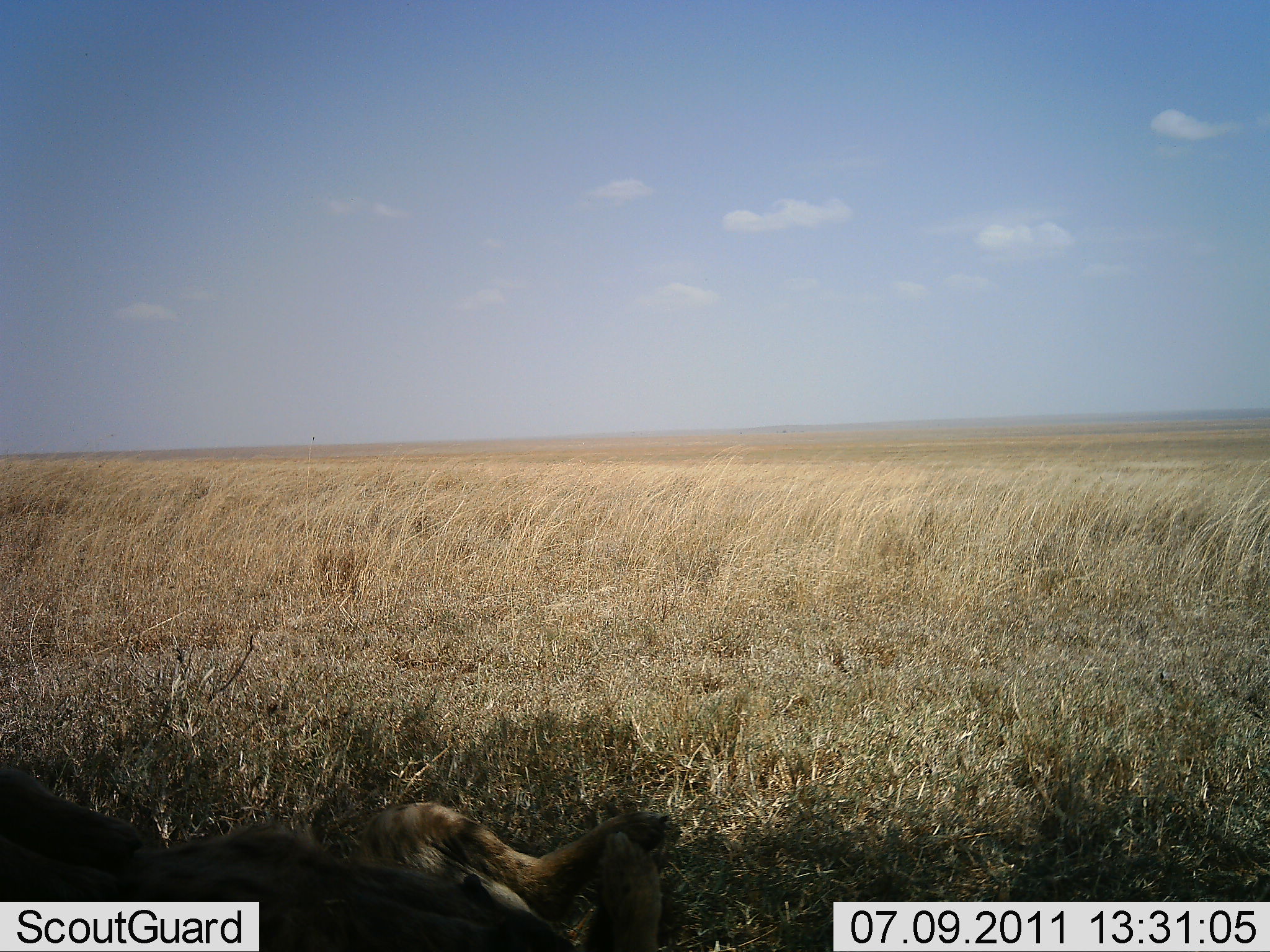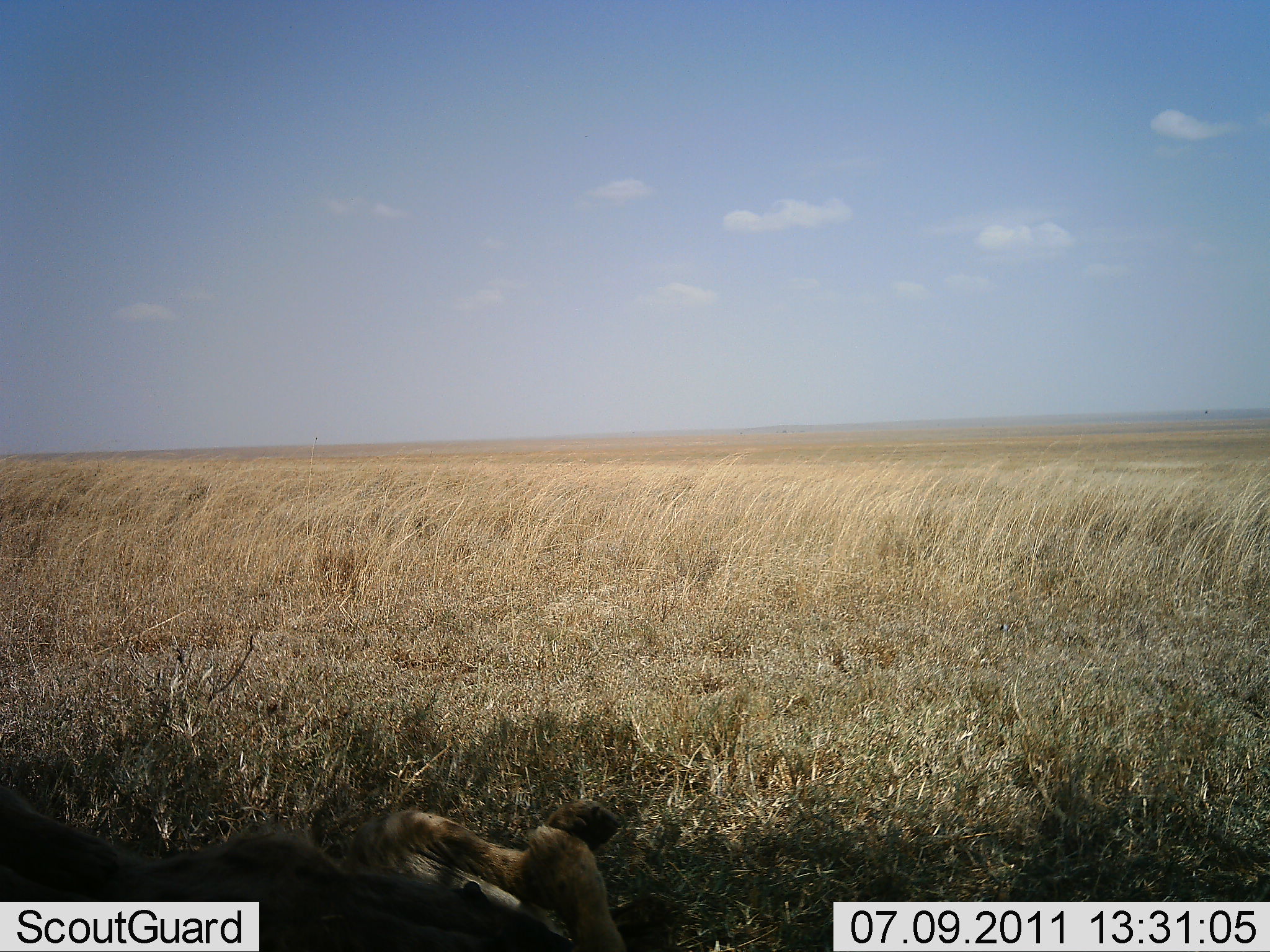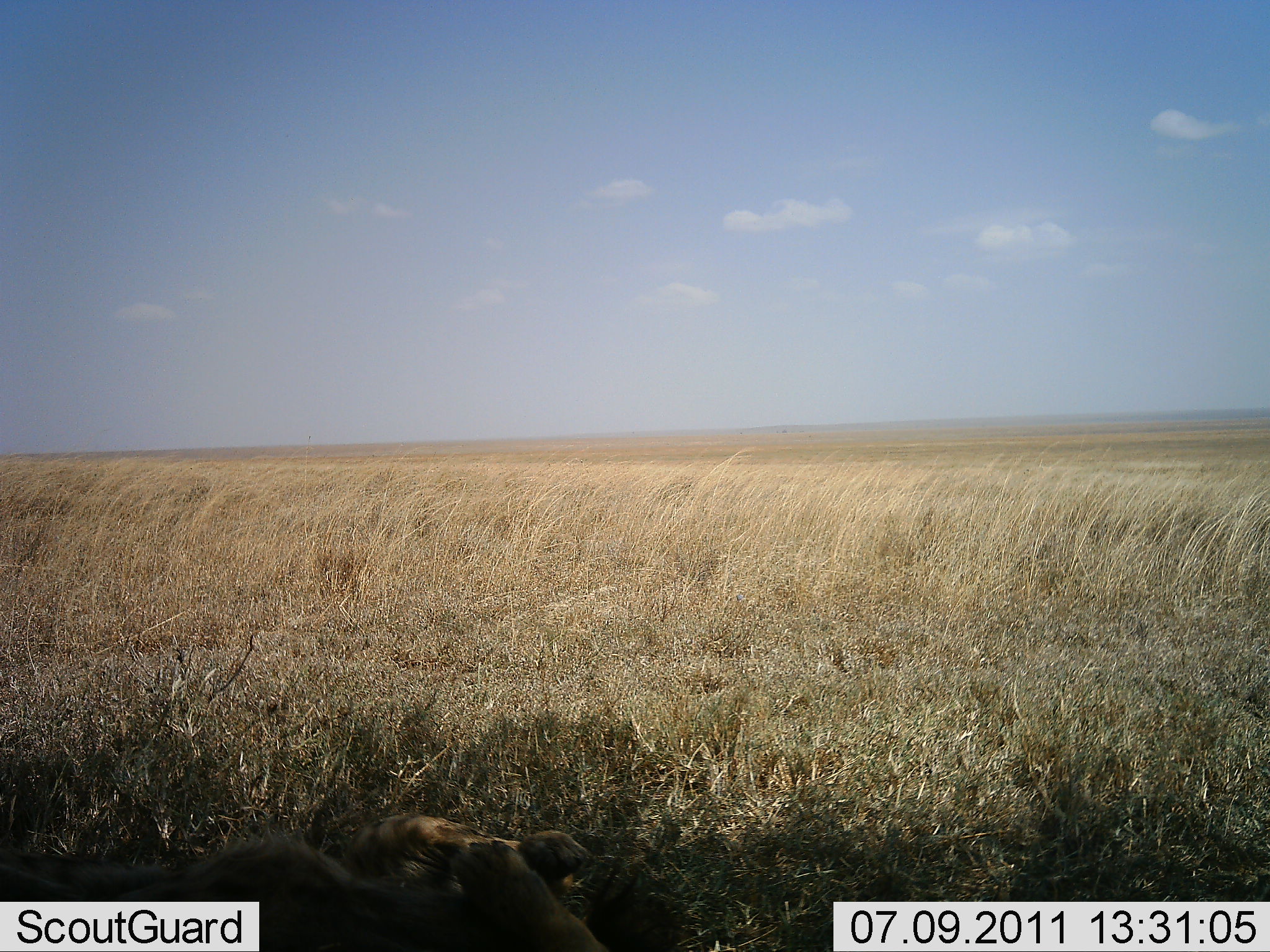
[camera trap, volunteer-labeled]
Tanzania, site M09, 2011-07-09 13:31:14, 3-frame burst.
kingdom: Animalia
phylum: Chordata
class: Mammalia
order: Carnivora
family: Hyaenidae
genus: Crocuta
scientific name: Crocuta crocuta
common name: spotted hyena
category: hyenaspotted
Hyenaspotted (spotted hyena) (Crocuta crocuta), count 1. Behavior (volunteer vote fractions): standing 0%, resting 100%, moving 0%, interacting 0%. Young present (vote fraction): 0%. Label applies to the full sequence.